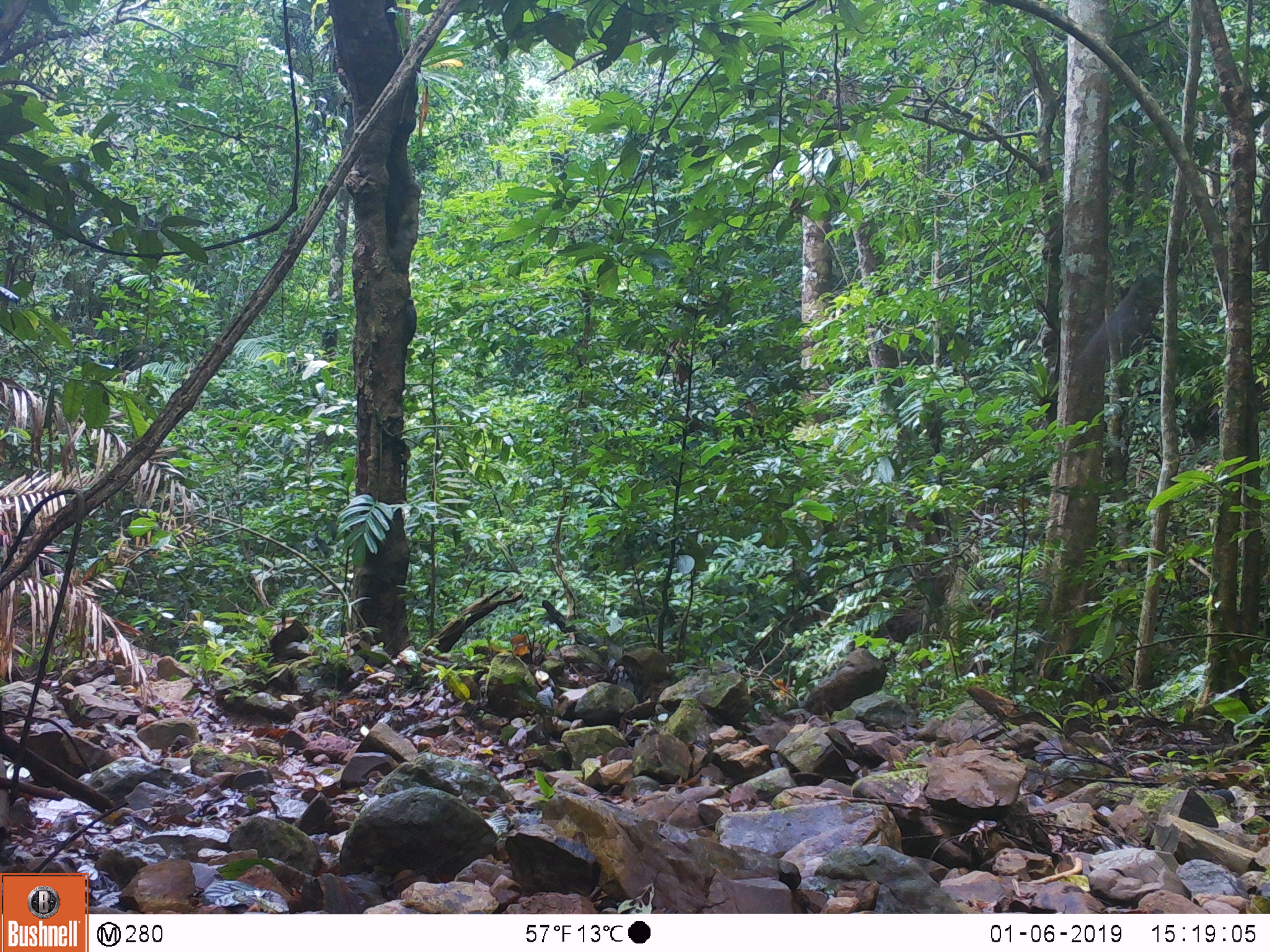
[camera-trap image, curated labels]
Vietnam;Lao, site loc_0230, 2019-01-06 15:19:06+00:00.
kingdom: Animalia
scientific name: Animalia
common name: animal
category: unidentified animal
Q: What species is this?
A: Unidentified animal (animal) (Animalia).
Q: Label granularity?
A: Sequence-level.